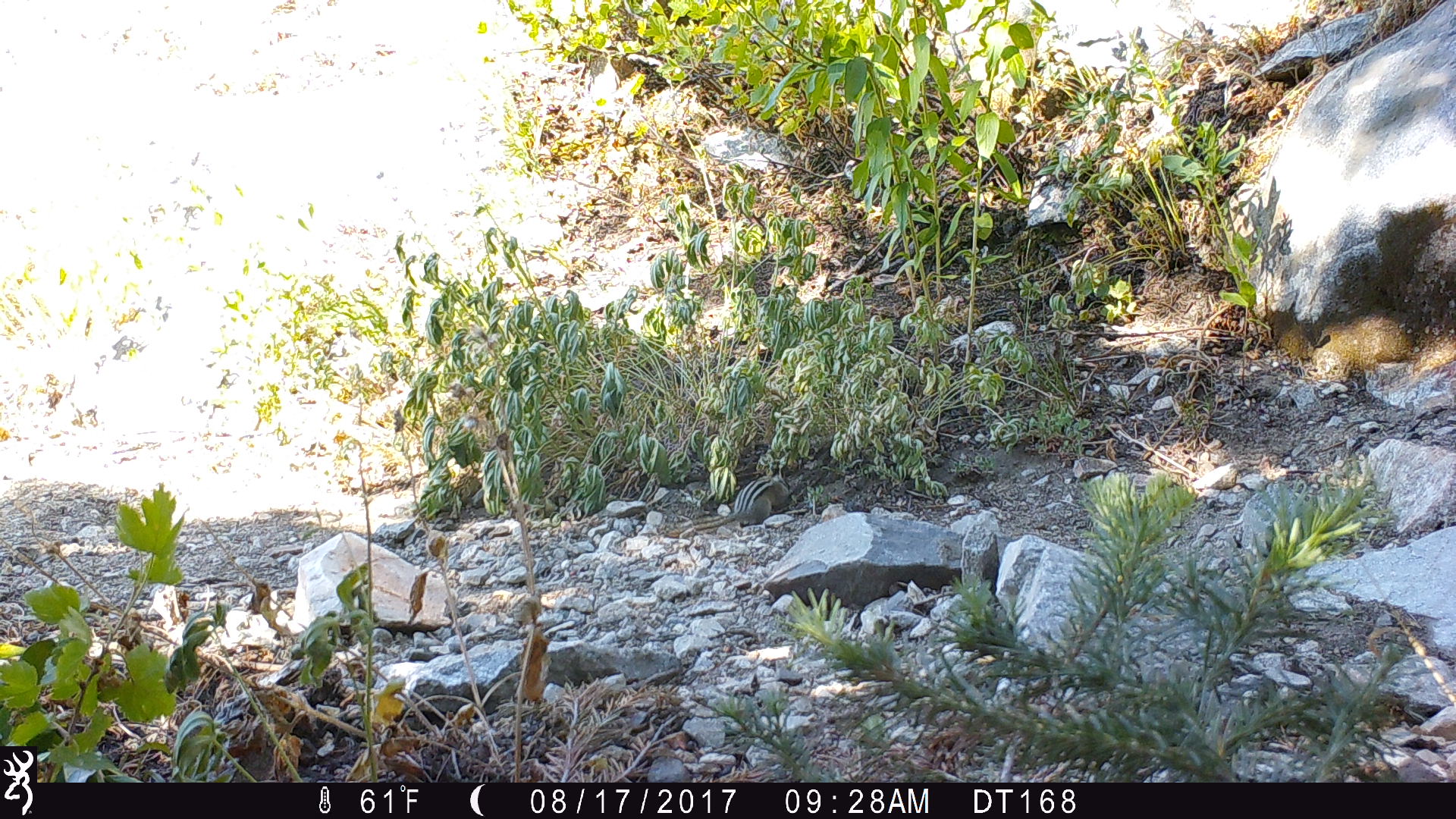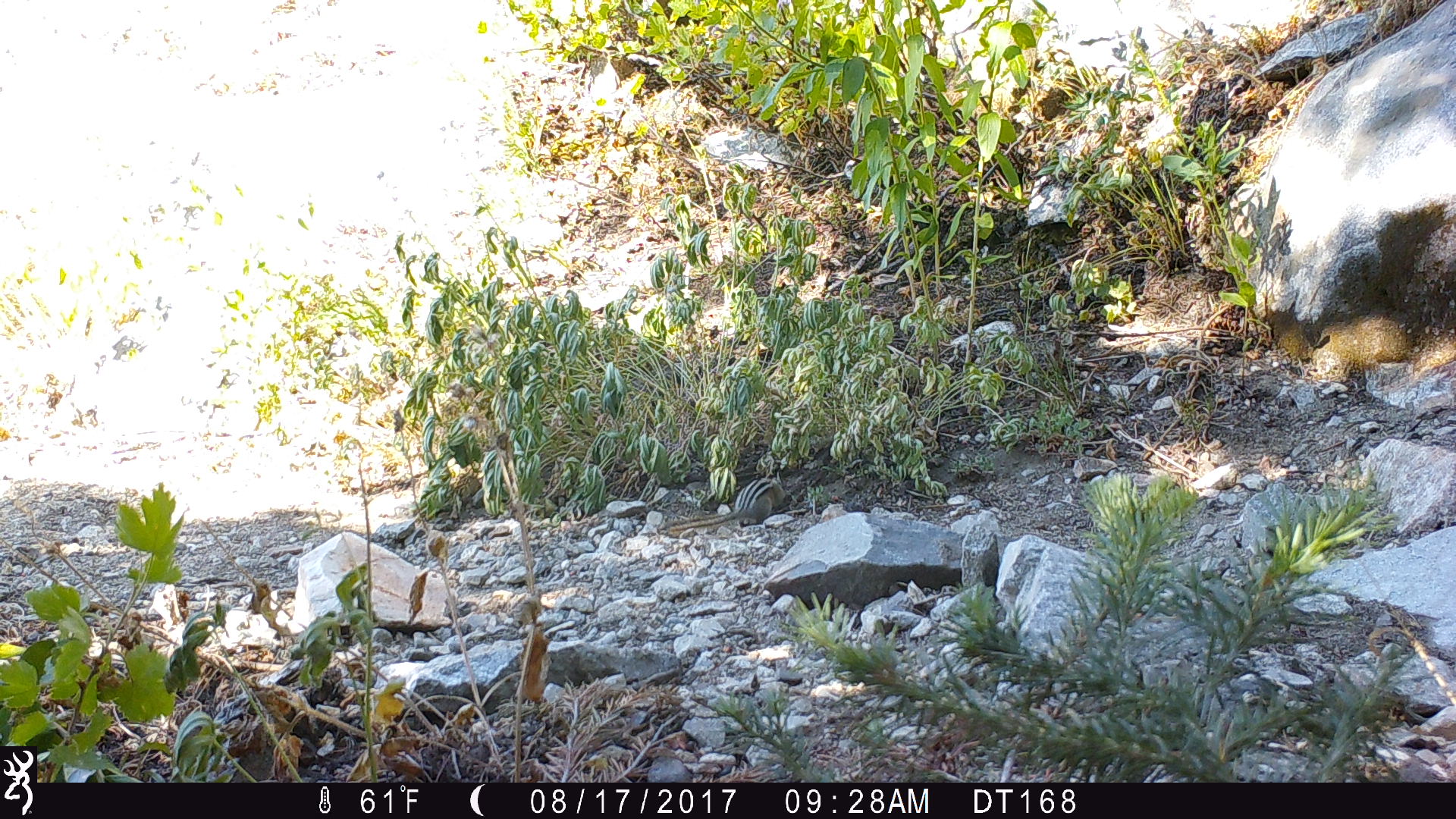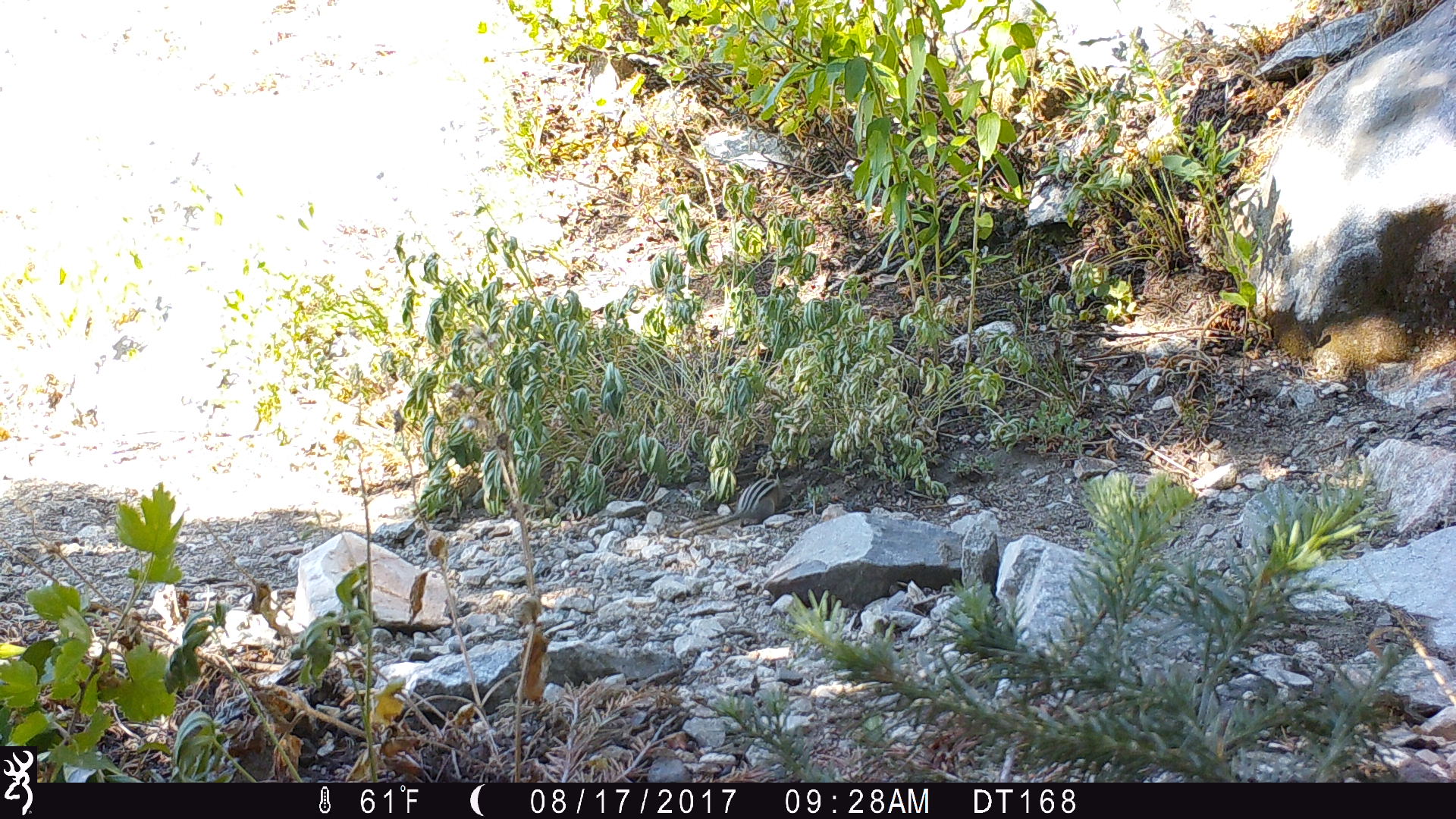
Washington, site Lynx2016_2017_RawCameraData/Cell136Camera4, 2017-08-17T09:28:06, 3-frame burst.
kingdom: Animalia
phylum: Chordata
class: Mammalia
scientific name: Mammalia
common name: small mammal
Small mammal (Mammalia). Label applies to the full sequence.